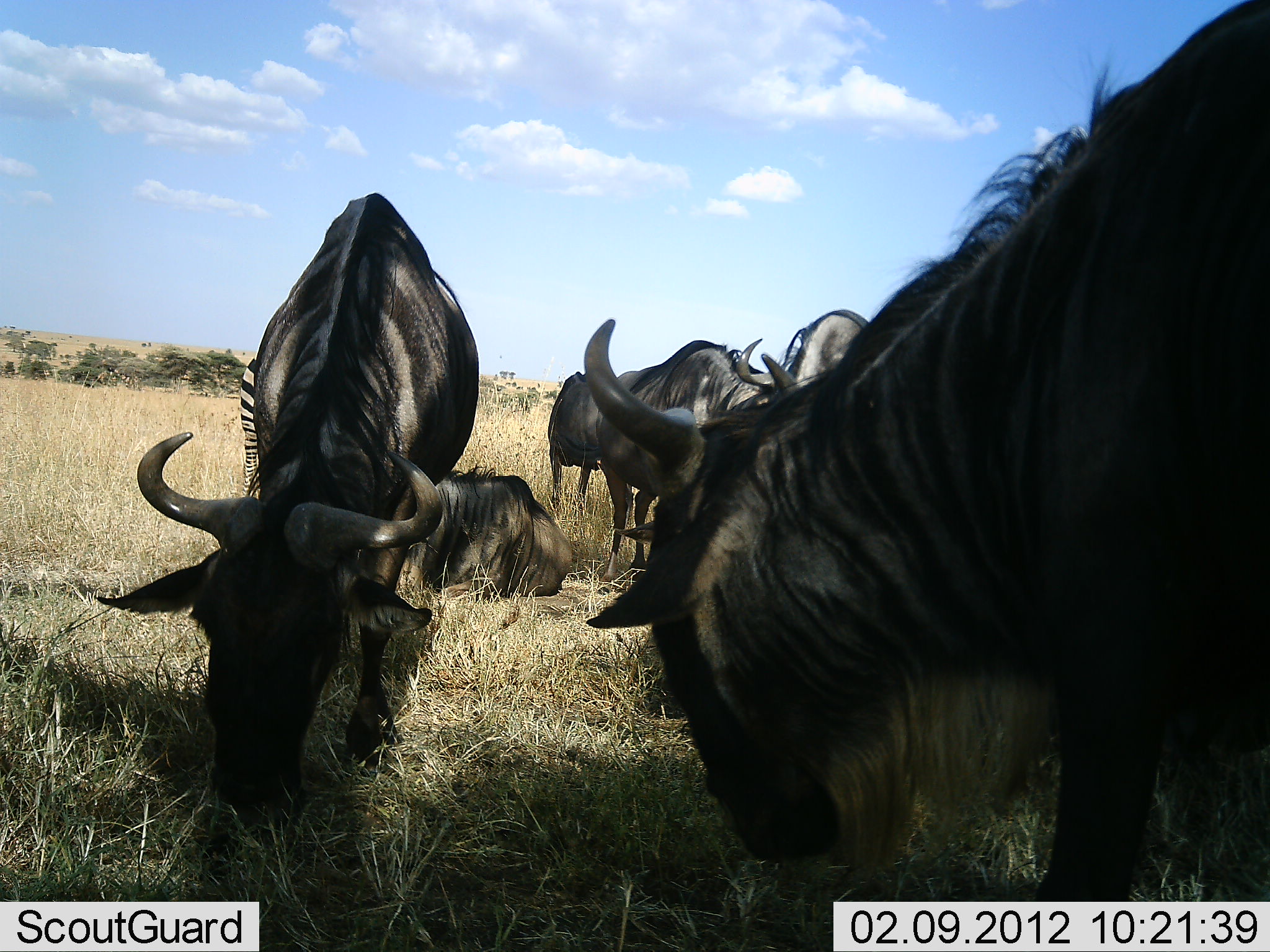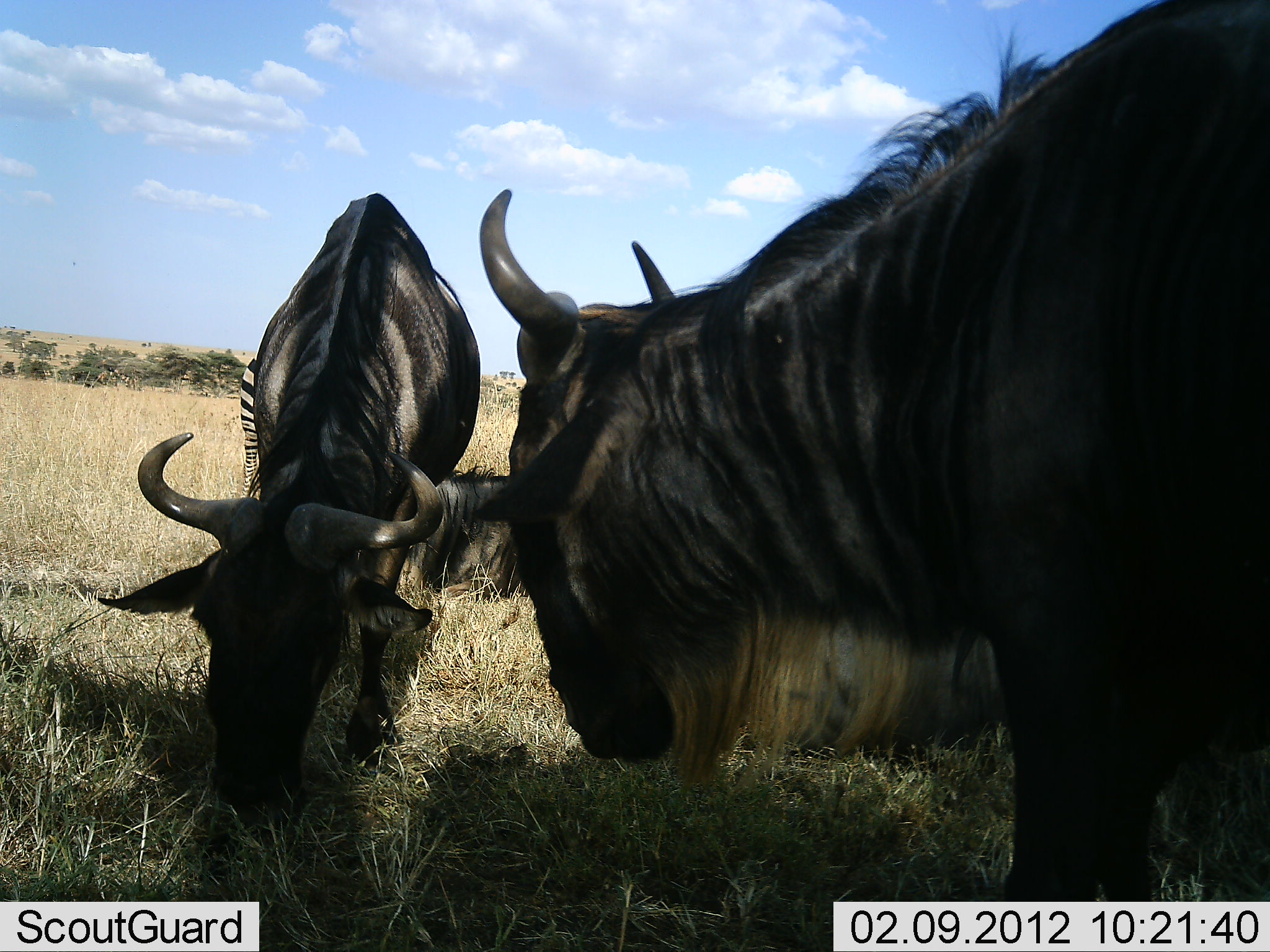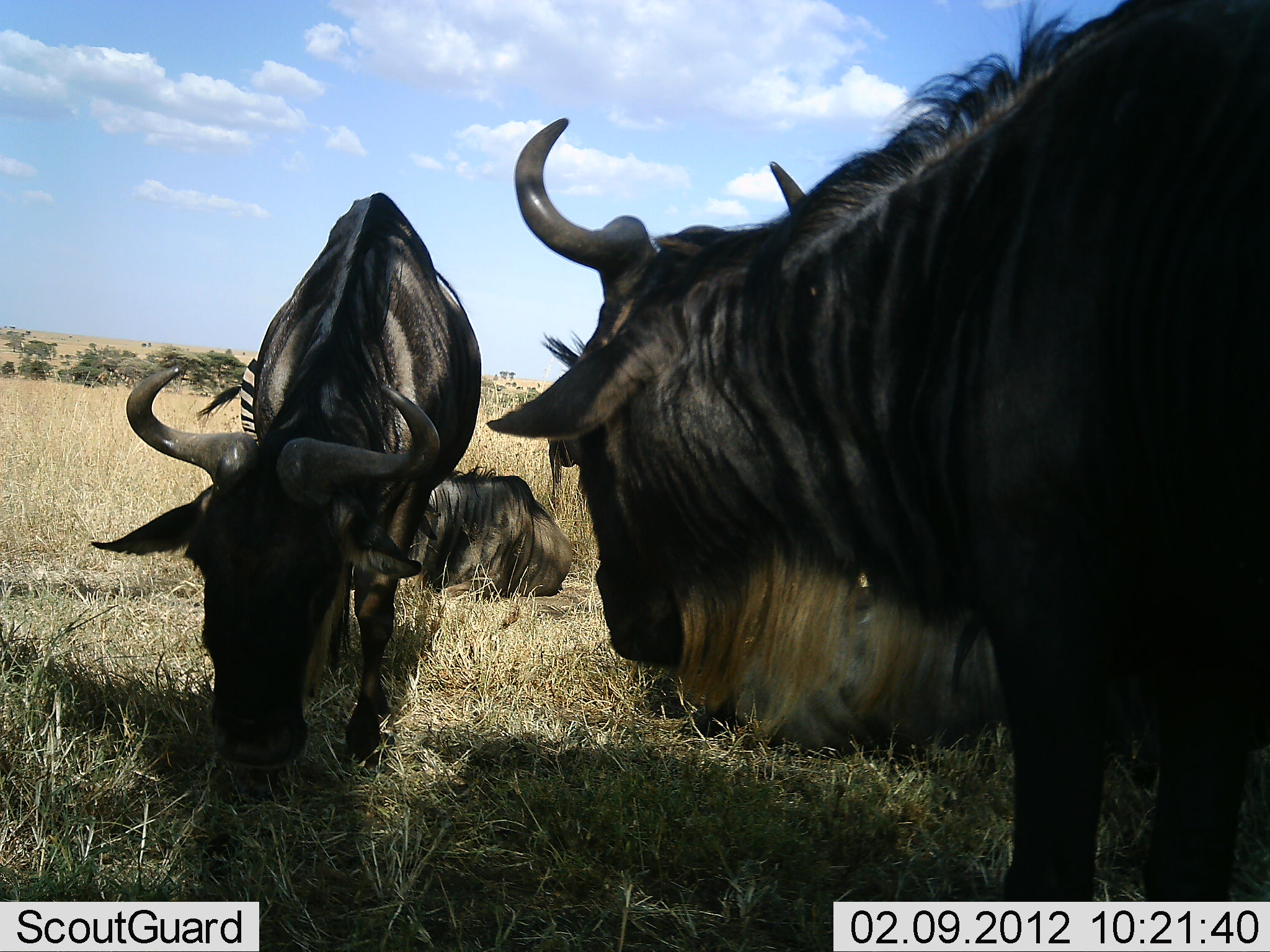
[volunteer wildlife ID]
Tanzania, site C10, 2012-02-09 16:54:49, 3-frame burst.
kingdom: Animalia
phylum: Chordata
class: Mammalia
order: Artiodactyla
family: Bovidae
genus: Connochaetes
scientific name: Connochaetes taurinus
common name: blue wildebeest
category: wildebeest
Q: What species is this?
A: Wildebeest (blue wildebeest) (Connochaetes taurinus).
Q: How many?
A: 5.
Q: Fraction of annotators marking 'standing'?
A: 67%.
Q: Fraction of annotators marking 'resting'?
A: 61%.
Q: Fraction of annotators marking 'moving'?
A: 11%.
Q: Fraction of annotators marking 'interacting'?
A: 6%.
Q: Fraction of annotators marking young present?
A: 0%.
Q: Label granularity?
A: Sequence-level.